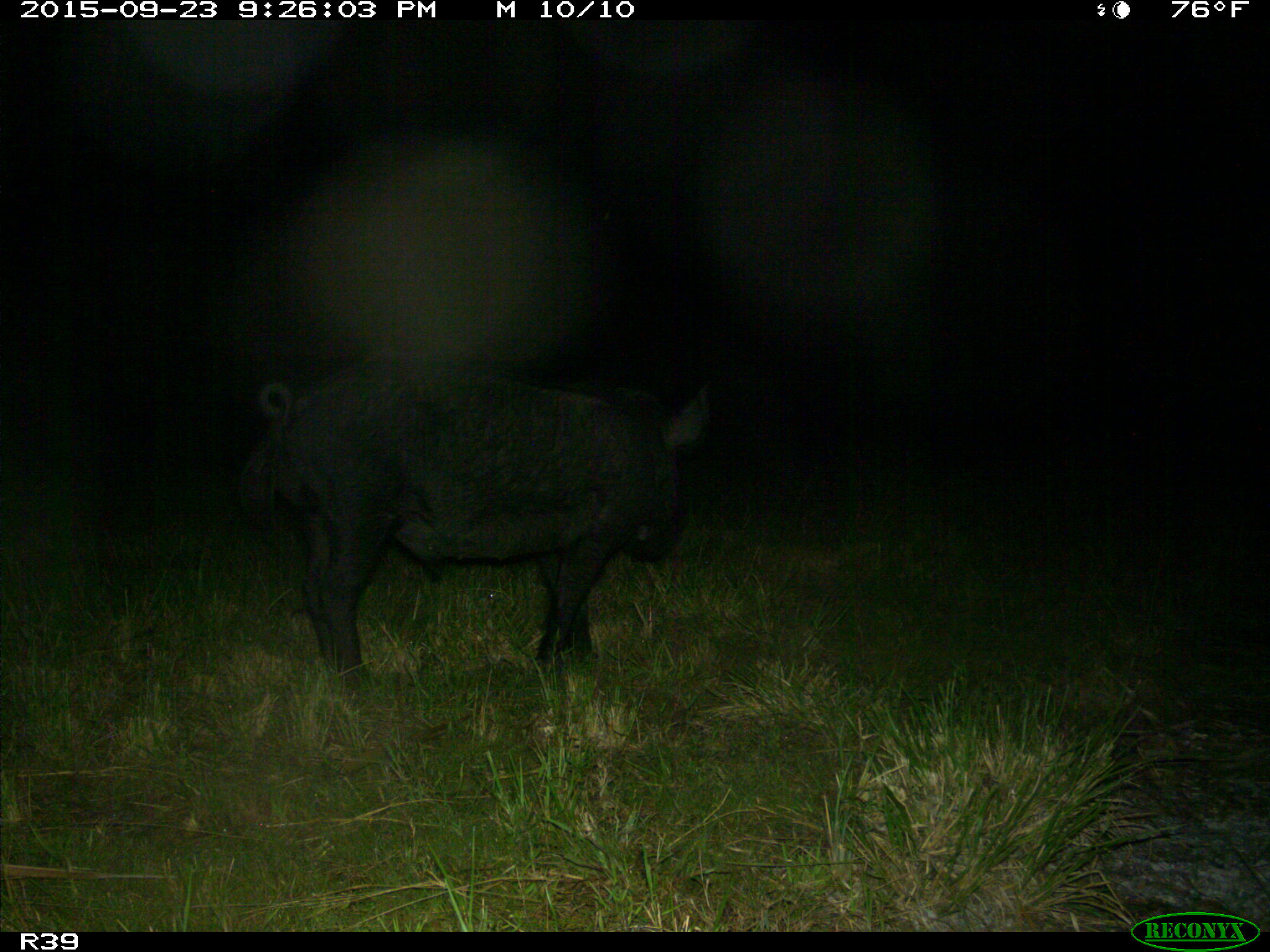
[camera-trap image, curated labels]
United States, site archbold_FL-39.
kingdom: Animalia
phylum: Chordata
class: Mammalia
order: Artiodactyla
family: Suidae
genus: Sus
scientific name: Sus scrofa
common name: wild boar